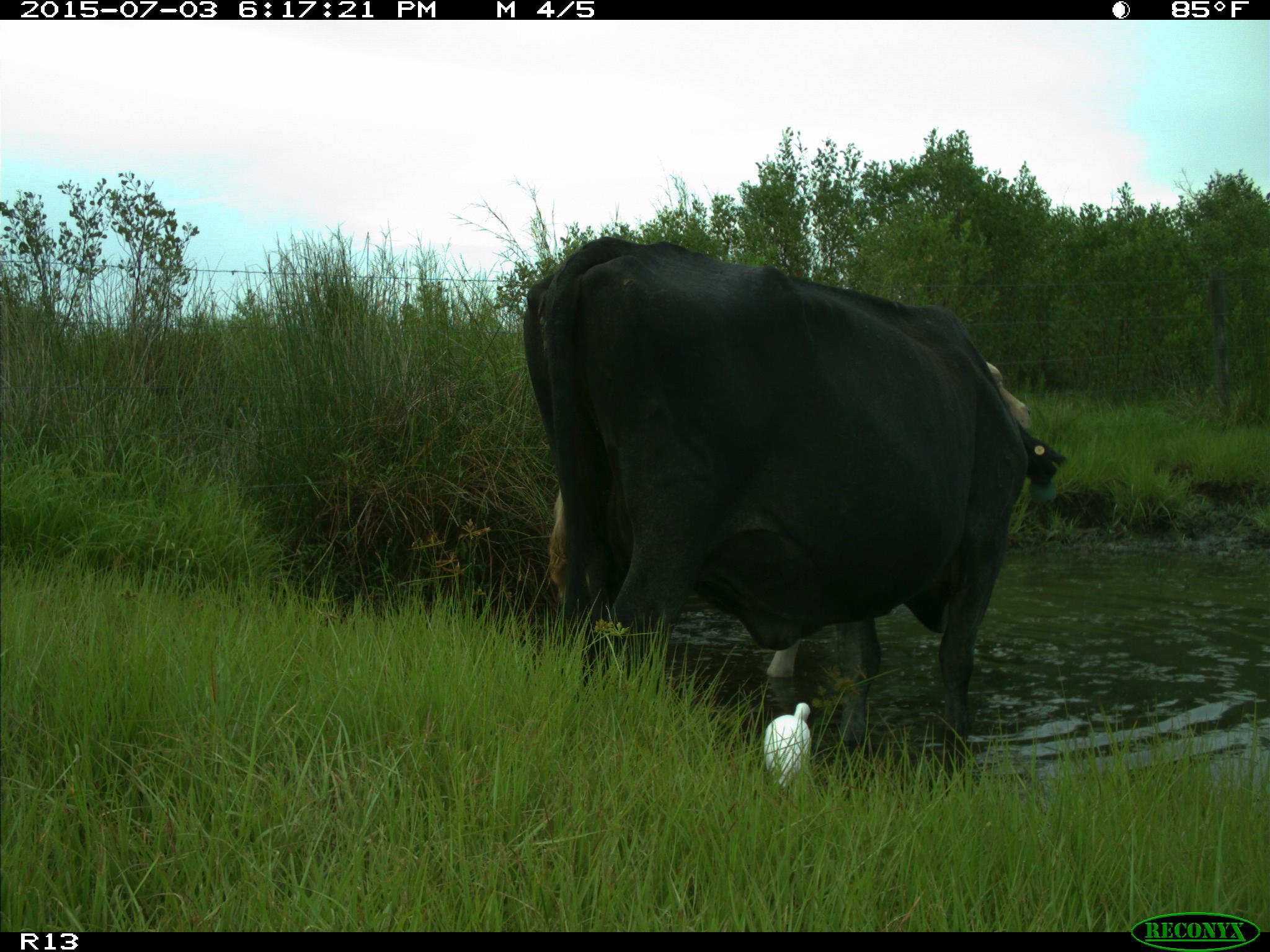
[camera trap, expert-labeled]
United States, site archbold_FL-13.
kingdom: Animalia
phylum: Chordata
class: Mammalia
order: Artiodactyla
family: Bovidae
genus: Bos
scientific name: Bos taurus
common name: domestic cow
Bos taurus (domestic cow).